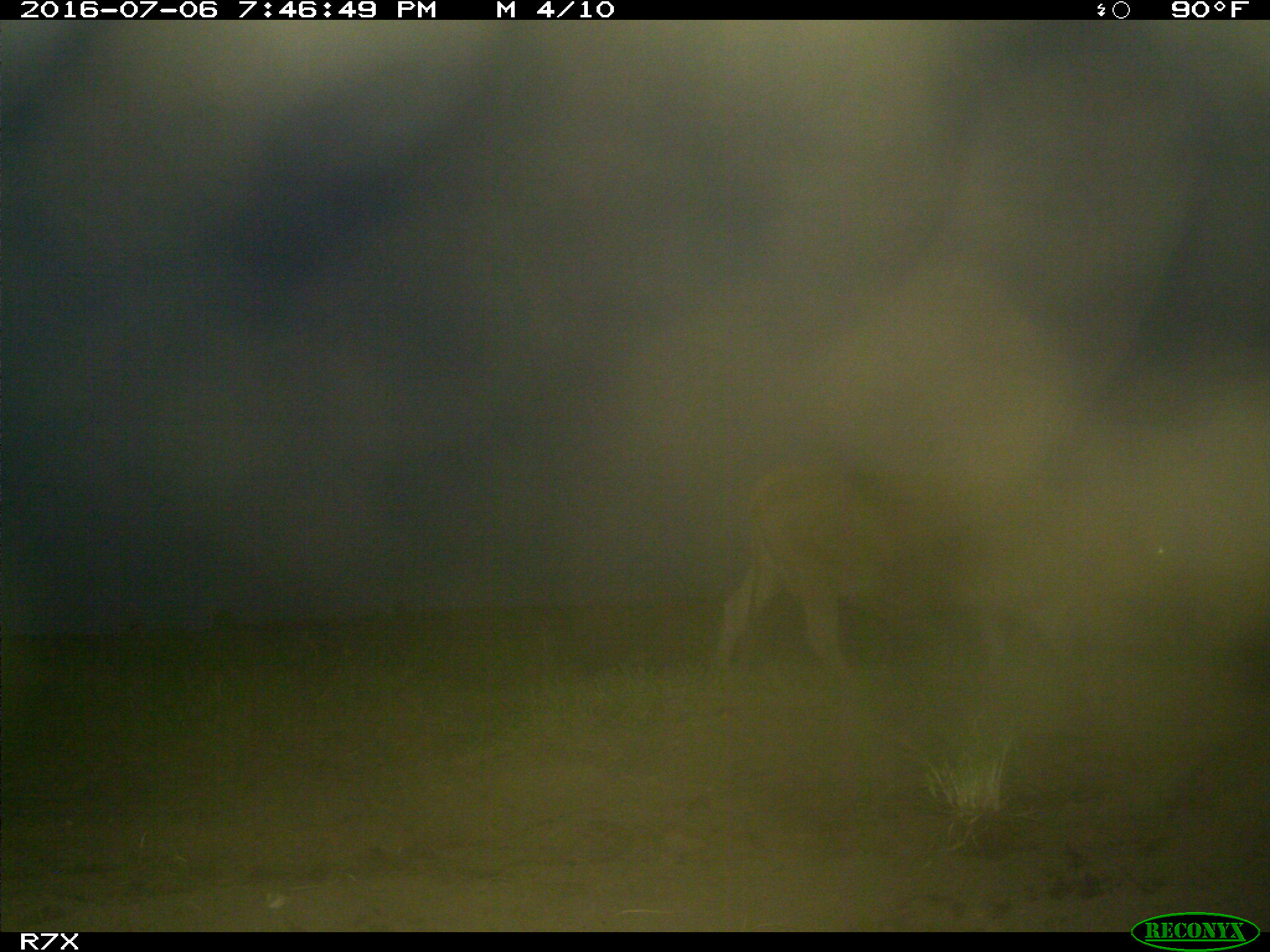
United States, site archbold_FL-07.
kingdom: Animalia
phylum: Chordata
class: Mammalia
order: Artiodactyla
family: Bovidae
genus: Bos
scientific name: Bos taurus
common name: domestic cow